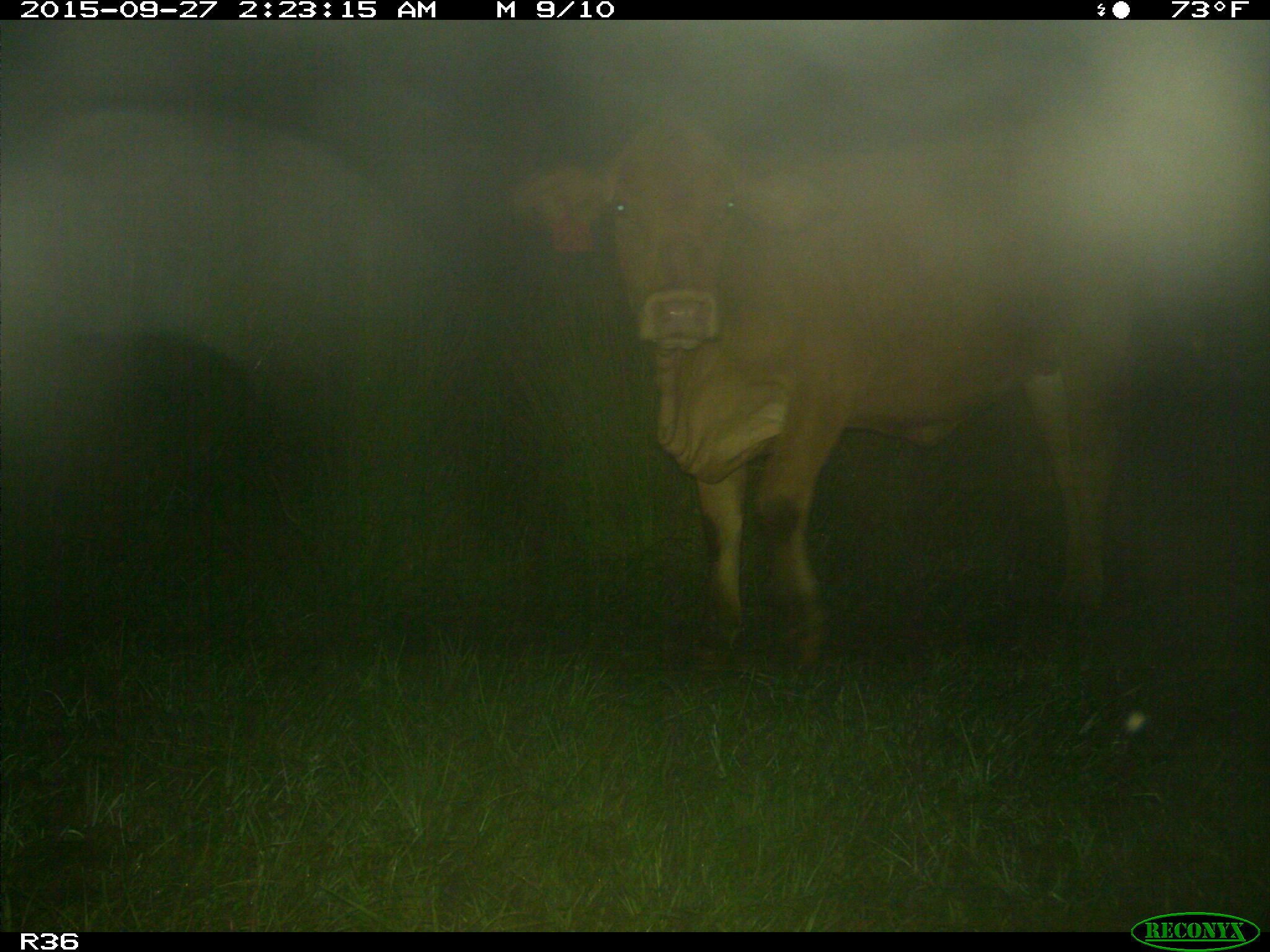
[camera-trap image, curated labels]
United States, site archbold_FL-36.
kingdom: Animalia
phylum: Chordata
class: Mammalia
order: Artiodactyla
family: Bovidae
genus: Bos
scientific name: Bos taurus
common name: domestic cow